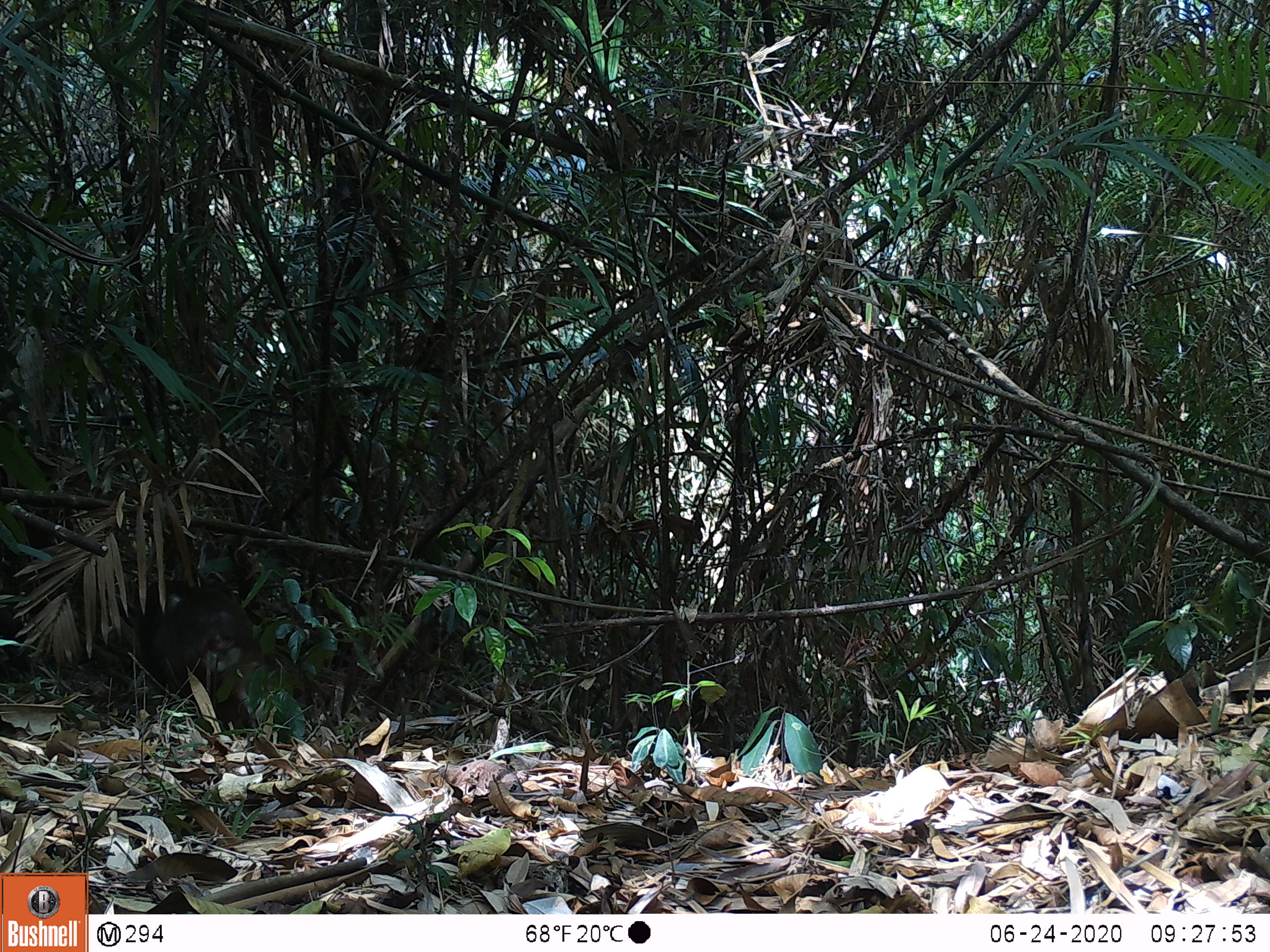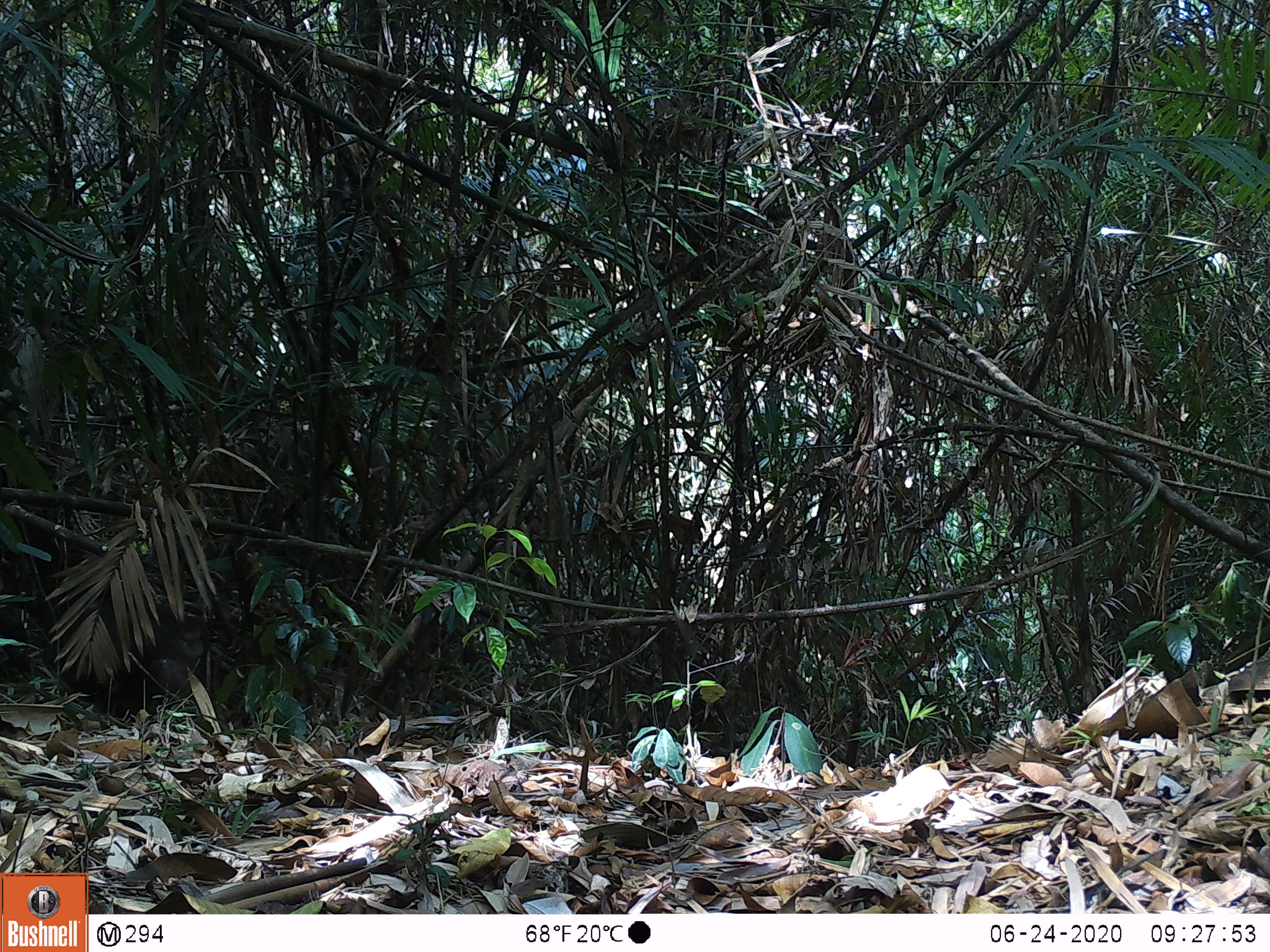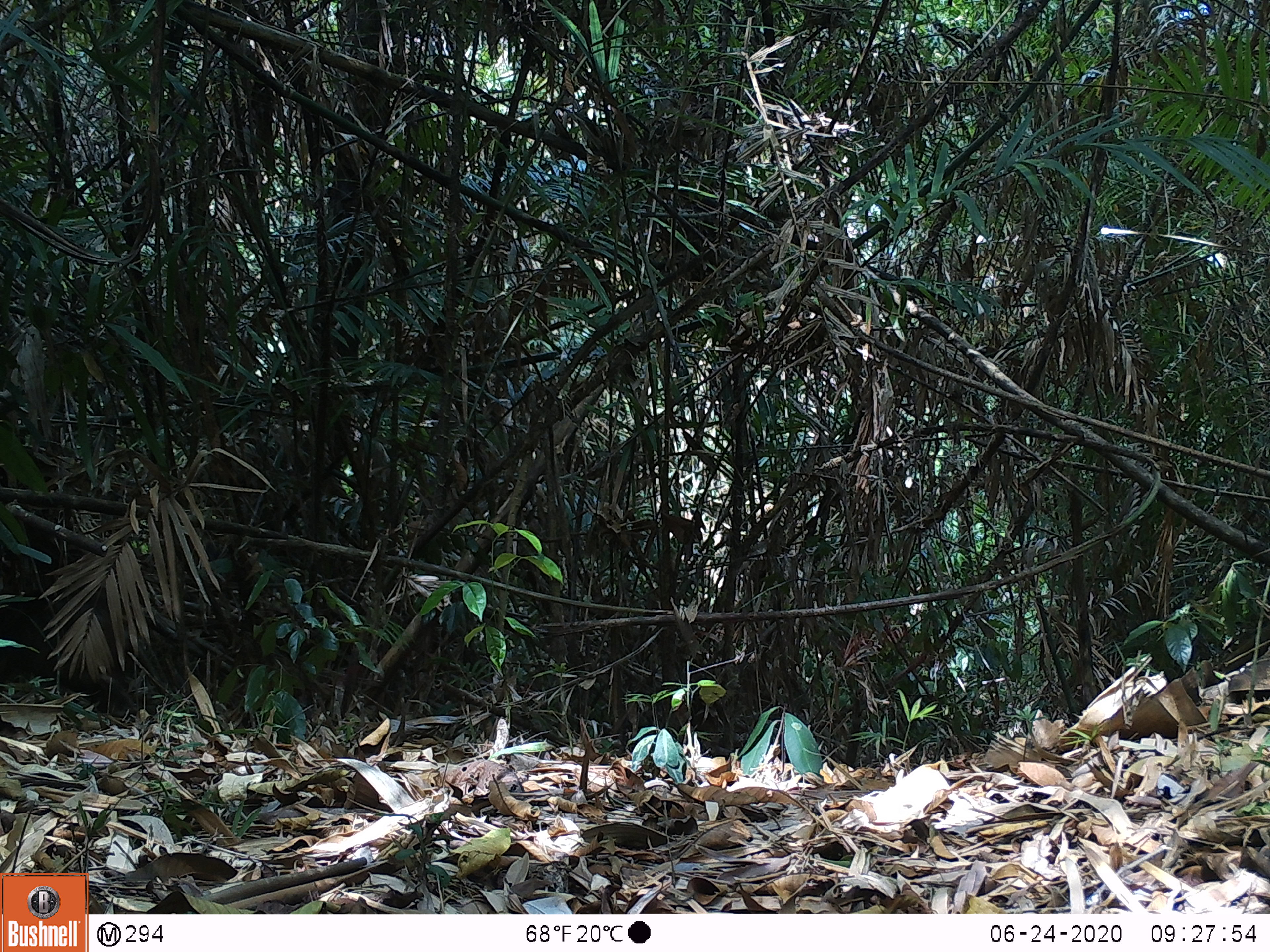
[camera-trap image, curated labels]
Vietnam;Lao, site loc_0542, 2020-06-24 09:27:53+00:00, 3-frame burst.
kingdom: Animalia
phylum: Chordata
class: Mammalia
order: Primates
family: Cercopithecidae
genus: Macaca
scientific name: Macaca arctoides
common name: stump-tailed macaque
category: stump tailed macaque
Stump tailed macaque (stump-tailed macaque) (Macaca arctoides). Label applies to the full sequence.